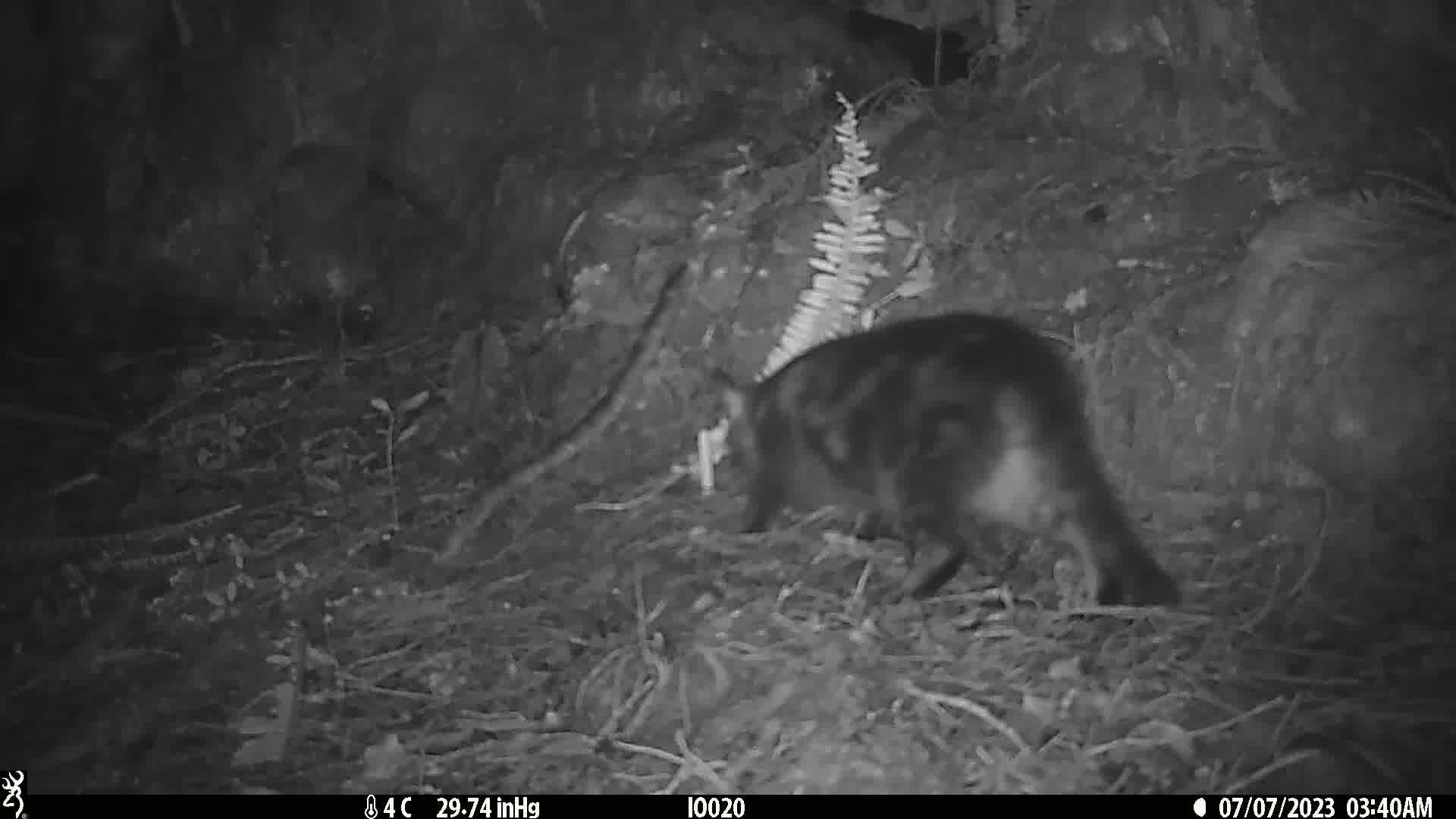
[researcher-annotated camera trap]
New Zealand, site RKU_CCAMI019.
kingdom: Animalia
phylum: Chordata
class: Mammalia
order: Carnivora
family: Felidae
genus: Felis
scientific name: Felis catus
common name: domestic cat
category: cat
Cat (domestic cat) (Felis catus).